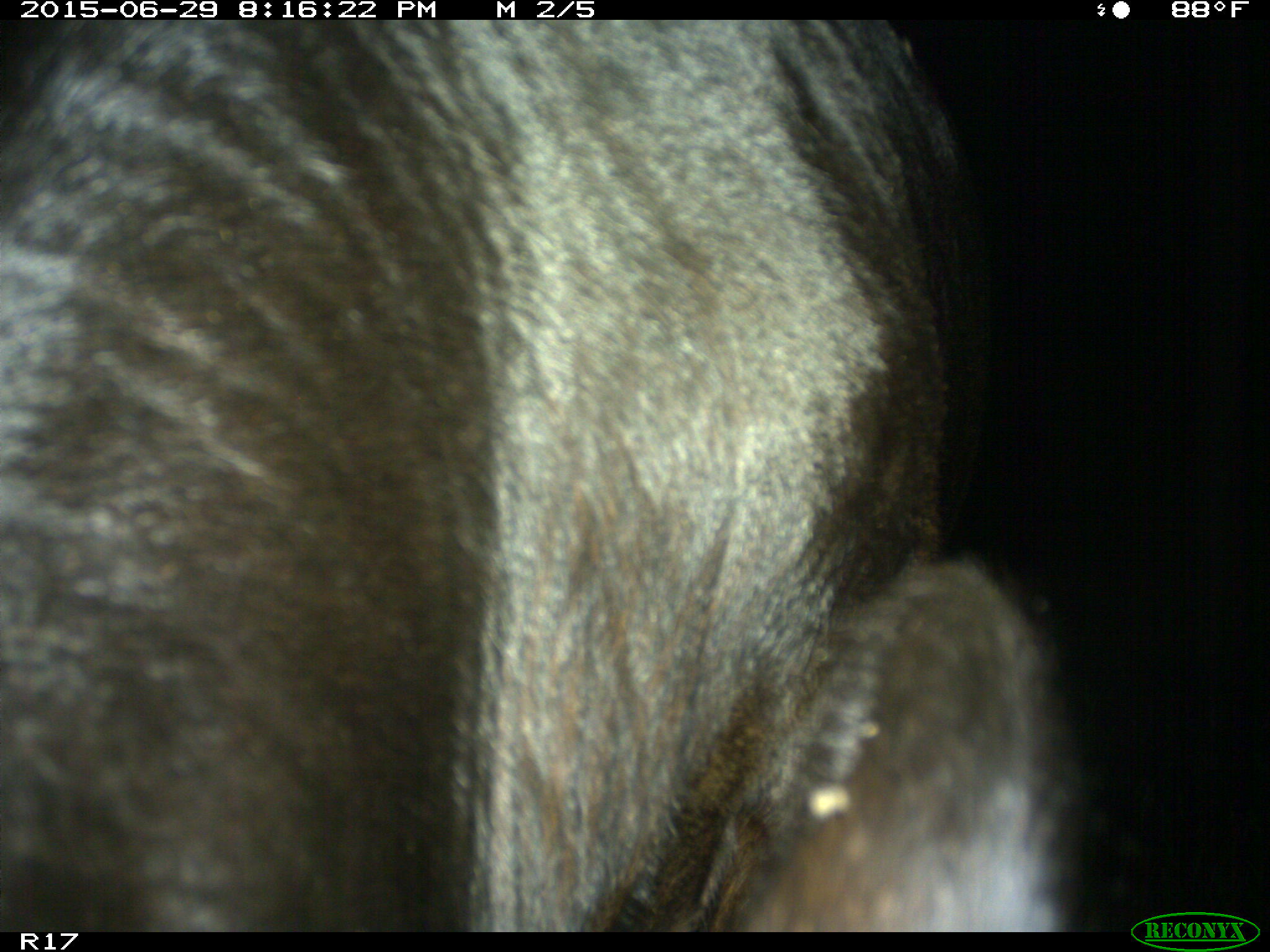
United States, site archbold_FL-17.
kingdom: Animalia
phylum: Chordata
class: Mammalia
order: Artiodactyla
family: Bovidae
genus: Bos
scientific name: Bos taurus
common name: domestic cow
Bos taurus (domestic cow).